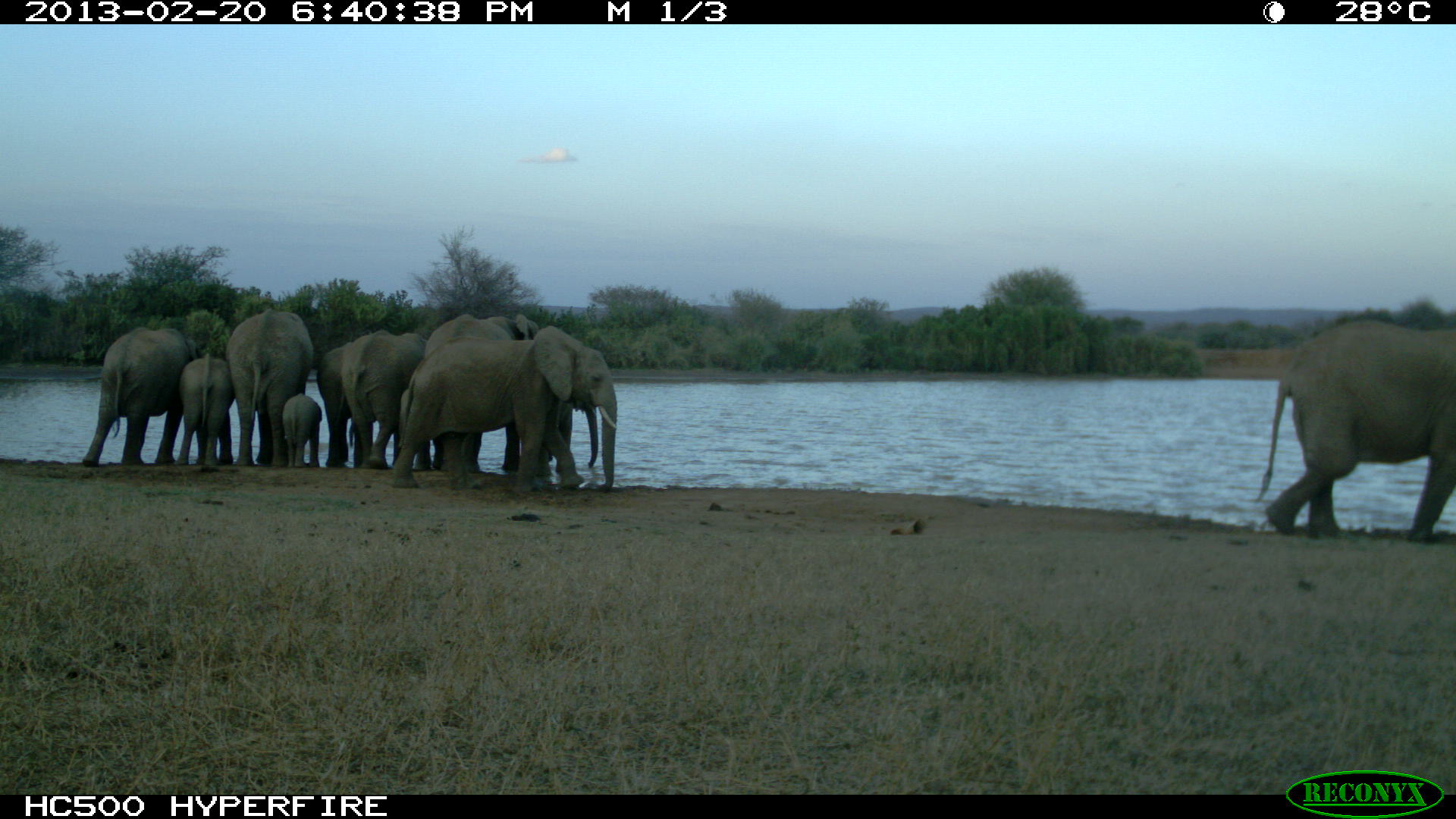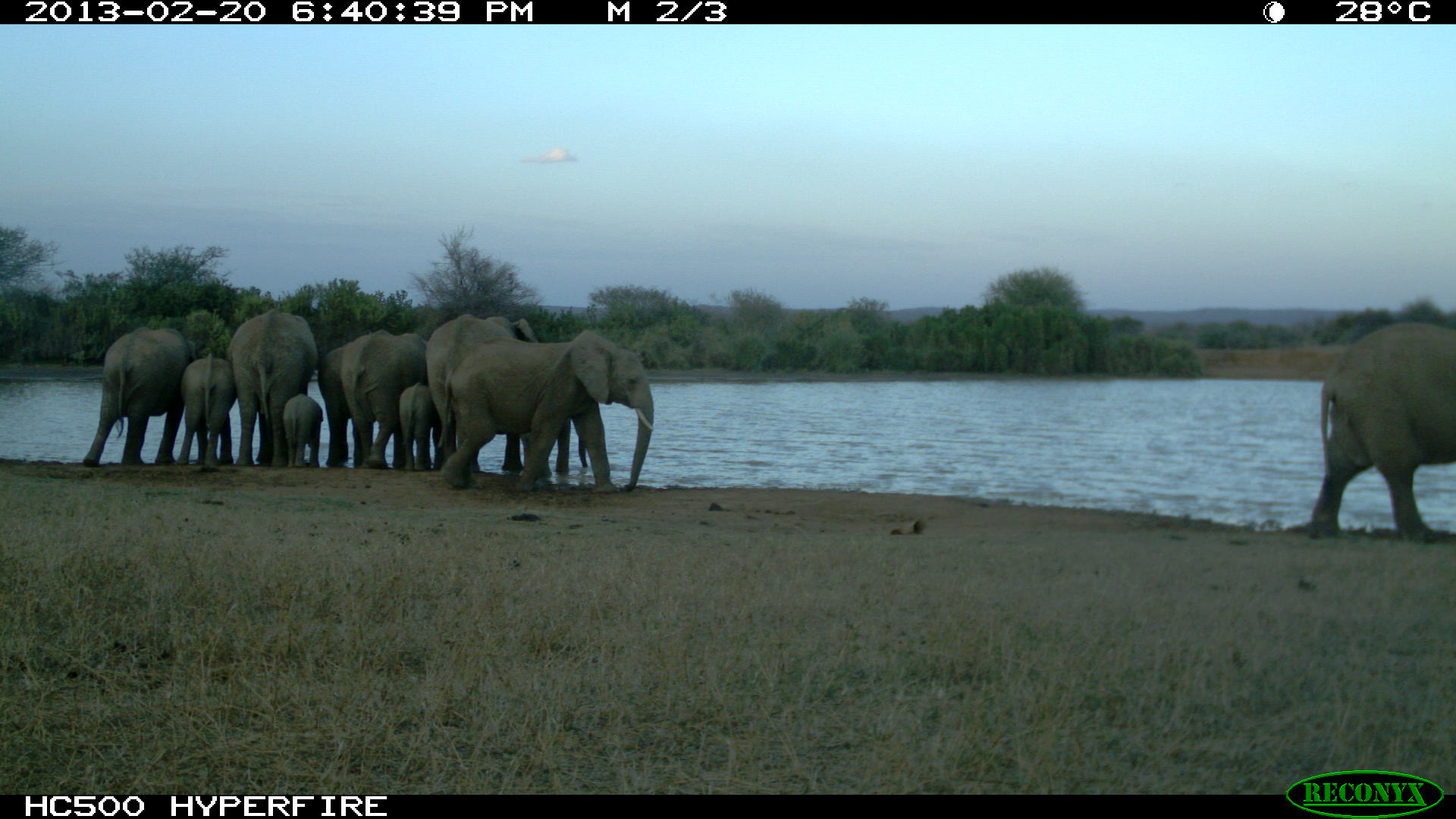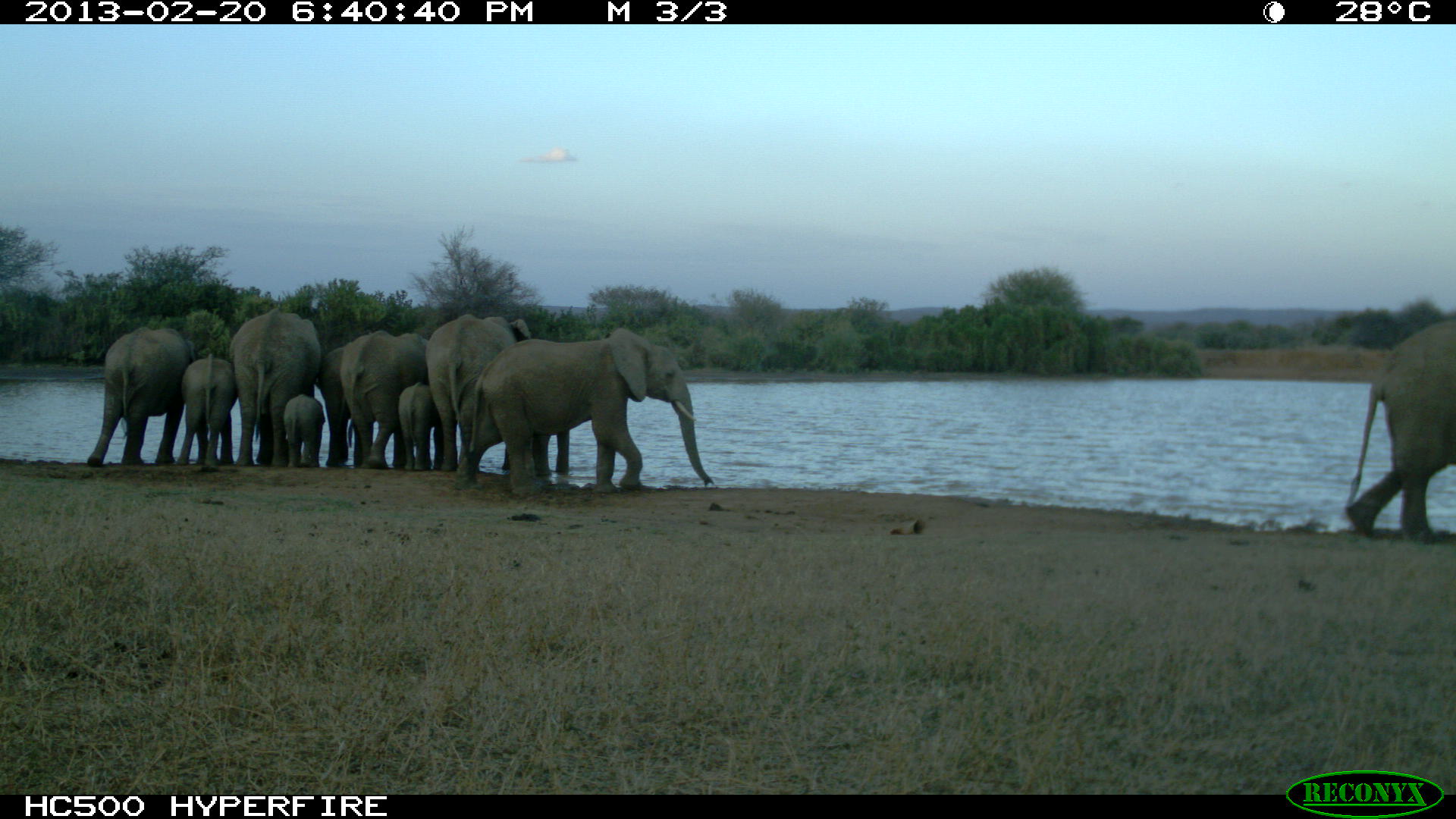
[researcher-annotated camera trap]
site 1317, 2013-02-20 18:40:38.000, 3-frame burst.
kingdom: Animalia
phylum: Chordata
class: Mammalia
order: Proboscidea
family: Elephantidae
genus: Loxodonta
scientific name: Loxodonta africana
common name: african bush elephant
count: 11